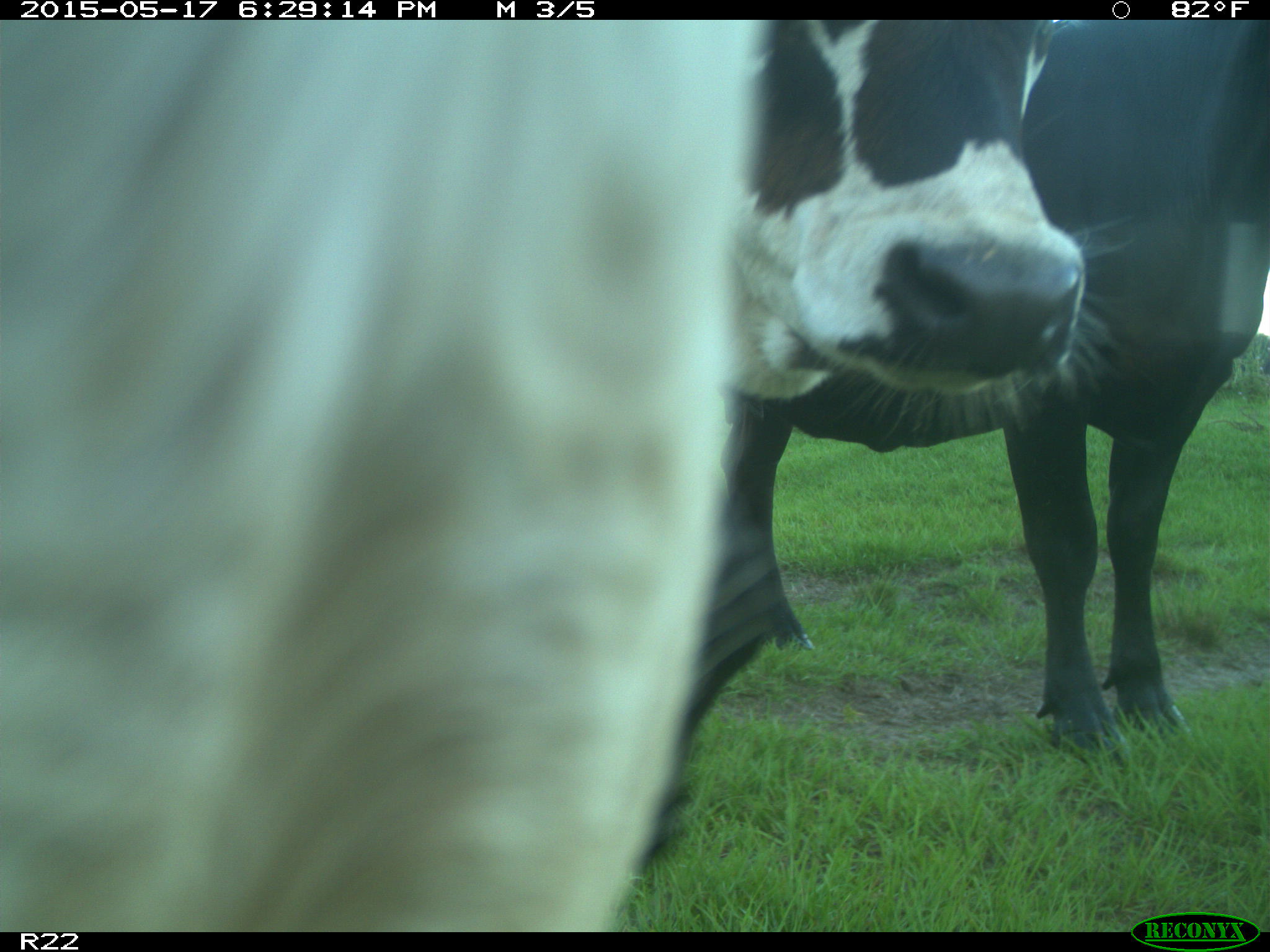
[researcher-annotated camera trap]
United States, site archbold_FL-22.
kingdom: Animalia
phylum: Chordata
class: Mammalia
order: Artiodactyla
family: Bovidae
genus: Bos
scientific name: Bos taurus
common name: domestic cow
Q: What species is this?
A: Bos taurus (domestic cow).